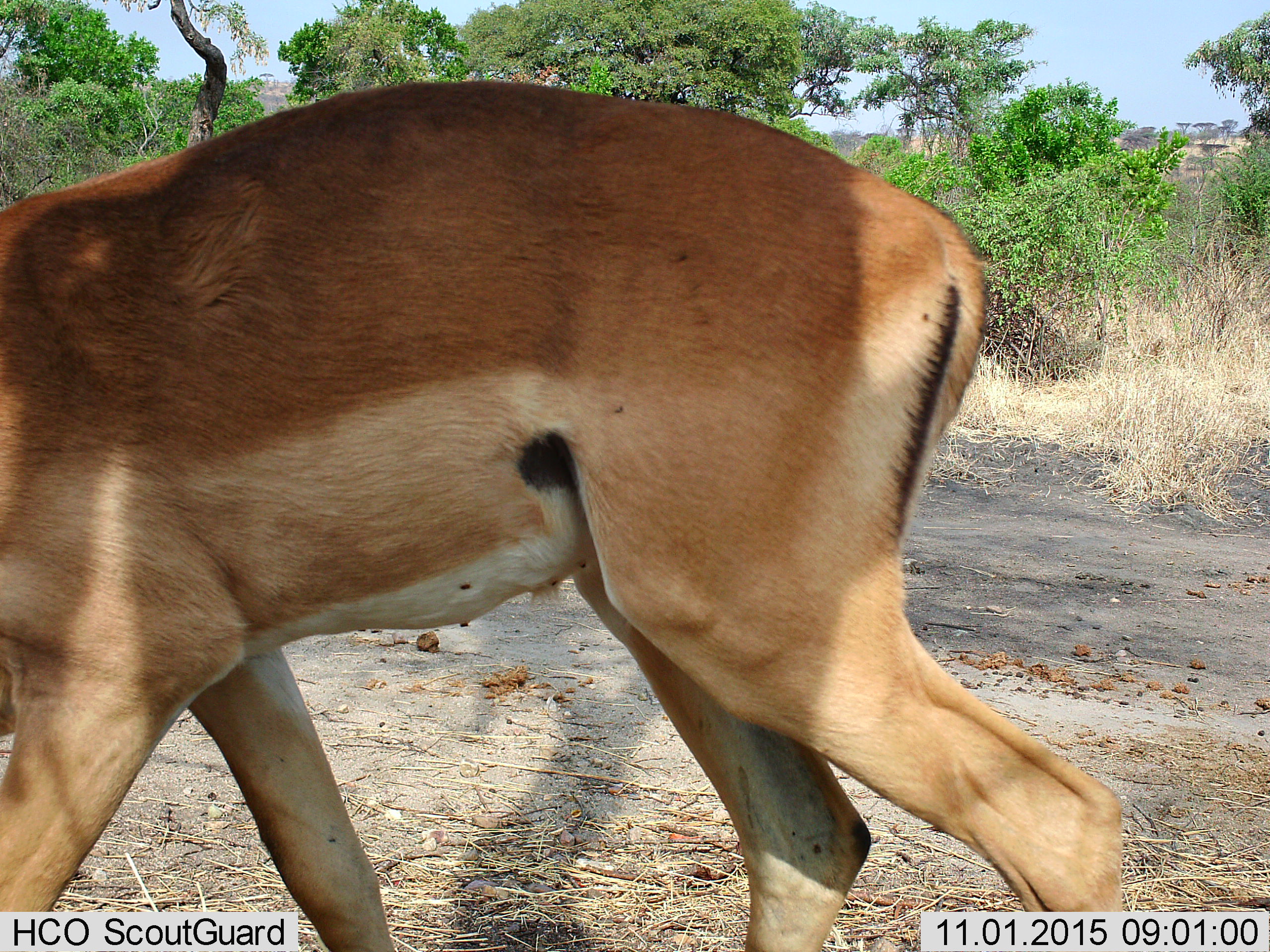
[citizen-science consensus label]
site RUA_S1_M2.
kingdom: Animalia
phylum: Chordata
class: Mammalia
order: Artiodactyla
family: Bovidae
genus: Aepyceros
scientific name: Aepyceros melampus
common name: impala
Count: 1.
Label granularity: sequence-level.